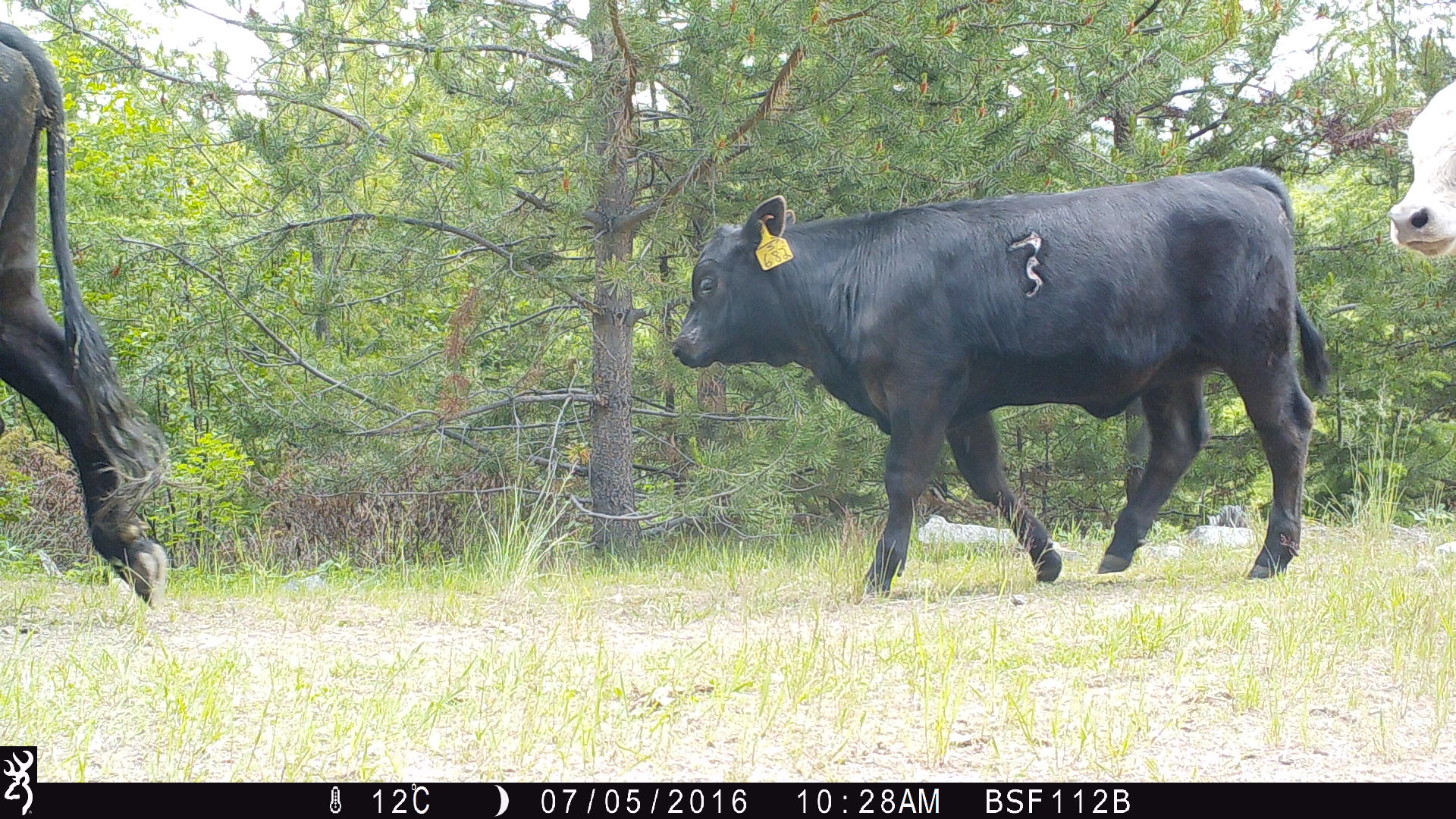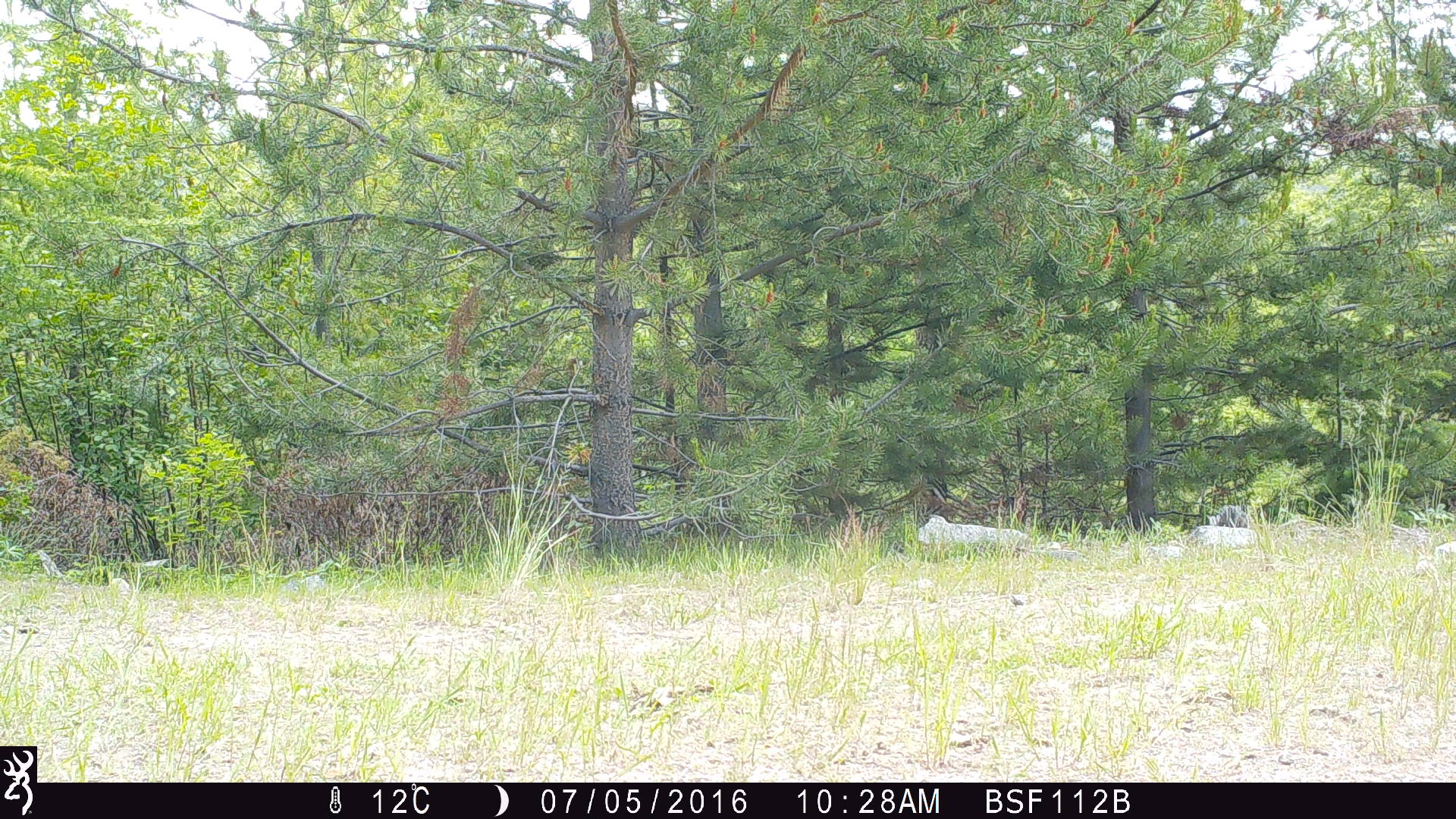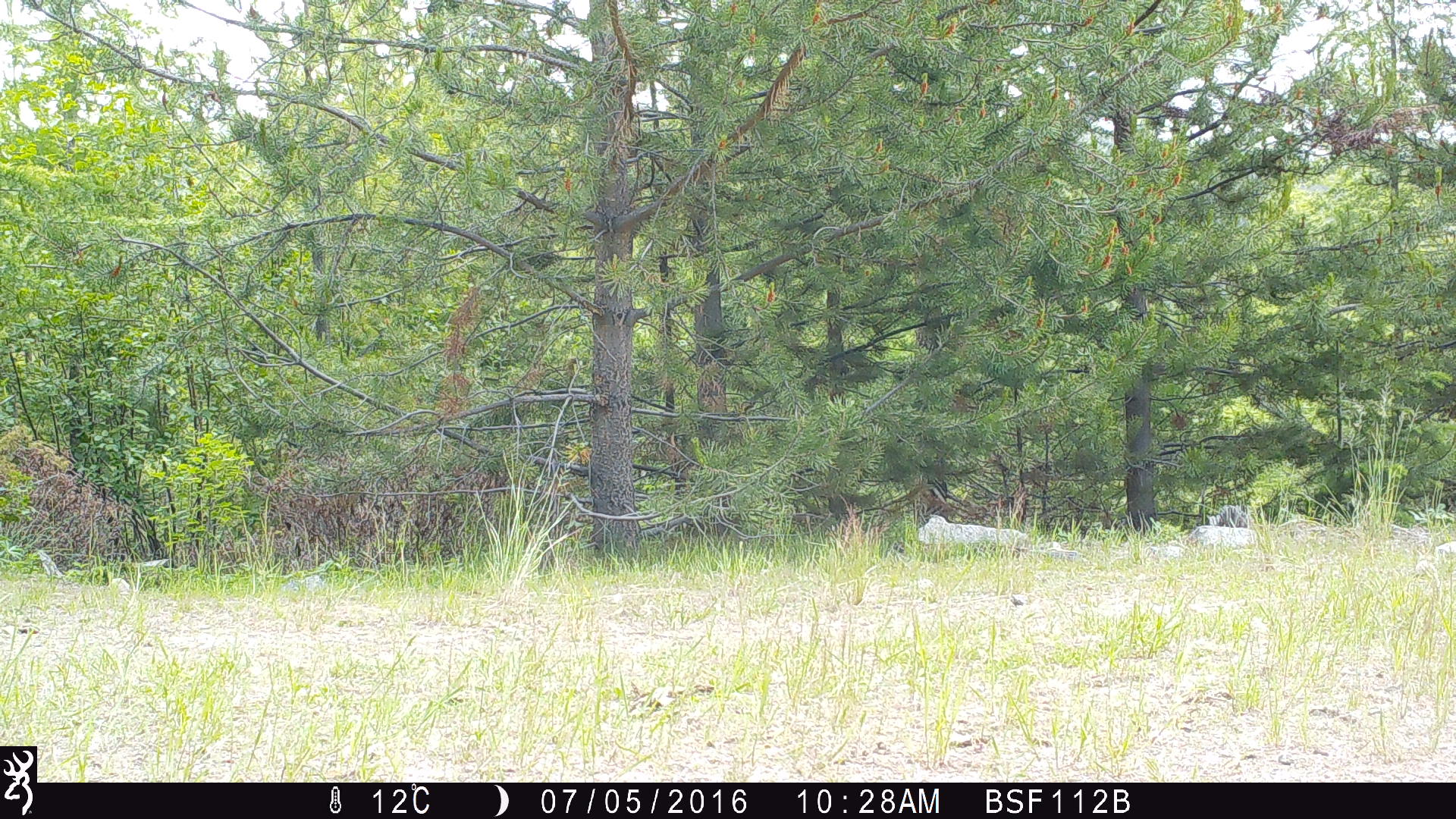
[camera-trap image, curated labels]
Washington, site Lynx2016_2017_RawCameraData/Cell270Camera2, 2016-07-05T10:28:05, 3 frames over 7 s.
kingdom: Animalia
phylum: Chordata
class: Mammalia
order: Artiodactyla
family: Bovidae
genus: Bos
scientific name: Bos taurus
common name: domestic cattle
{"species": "domestic cattle (Bos taurus)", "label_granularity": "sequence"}